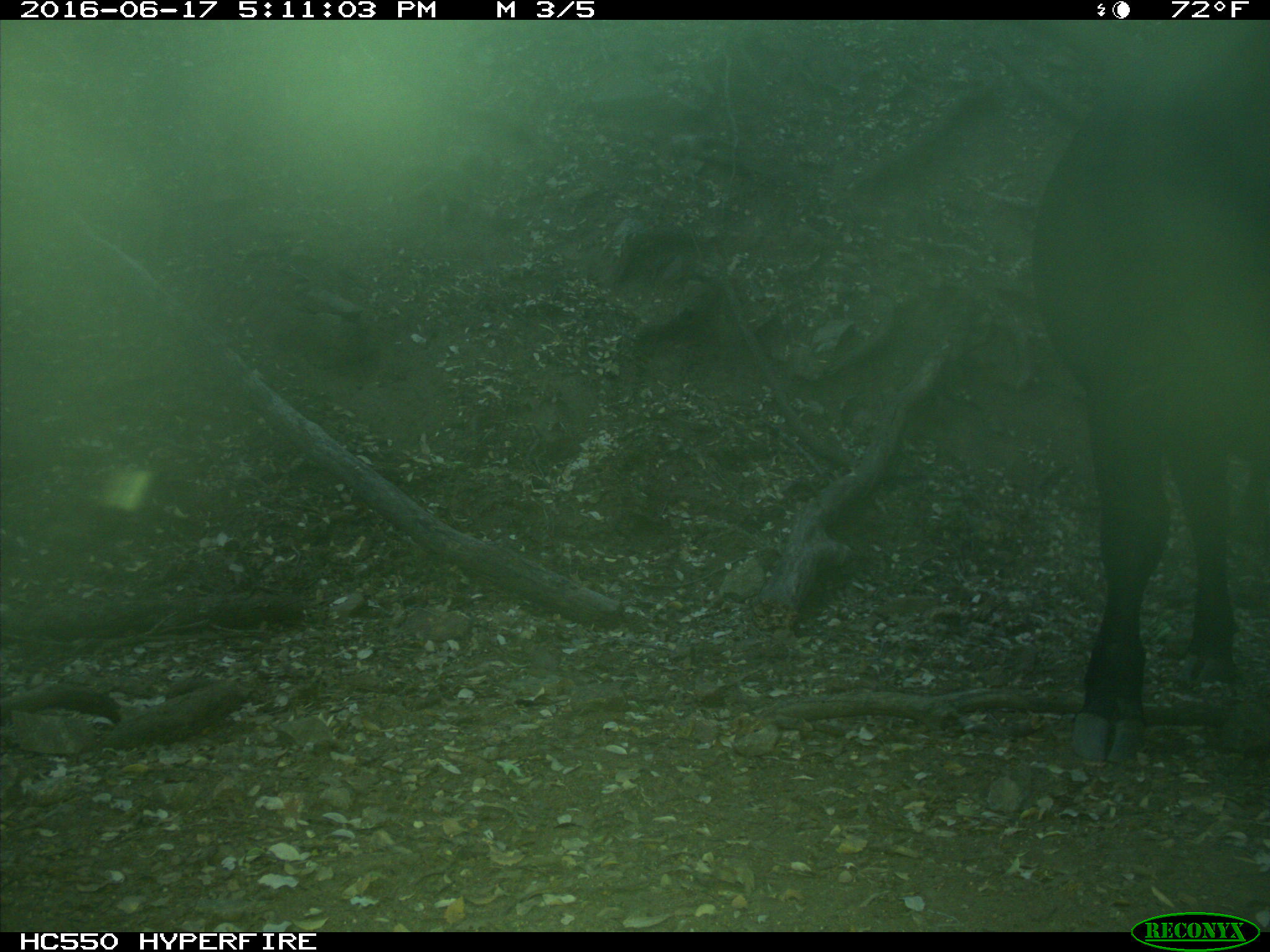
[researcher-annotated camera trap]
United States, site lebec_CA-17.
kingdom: Animalia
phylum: Chordata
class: Mammalia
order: Artiodactyla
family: Bovidae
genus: Bos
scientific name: Bos taurus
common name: domestic cow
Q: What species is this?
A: Bos taurus (domestic cow).